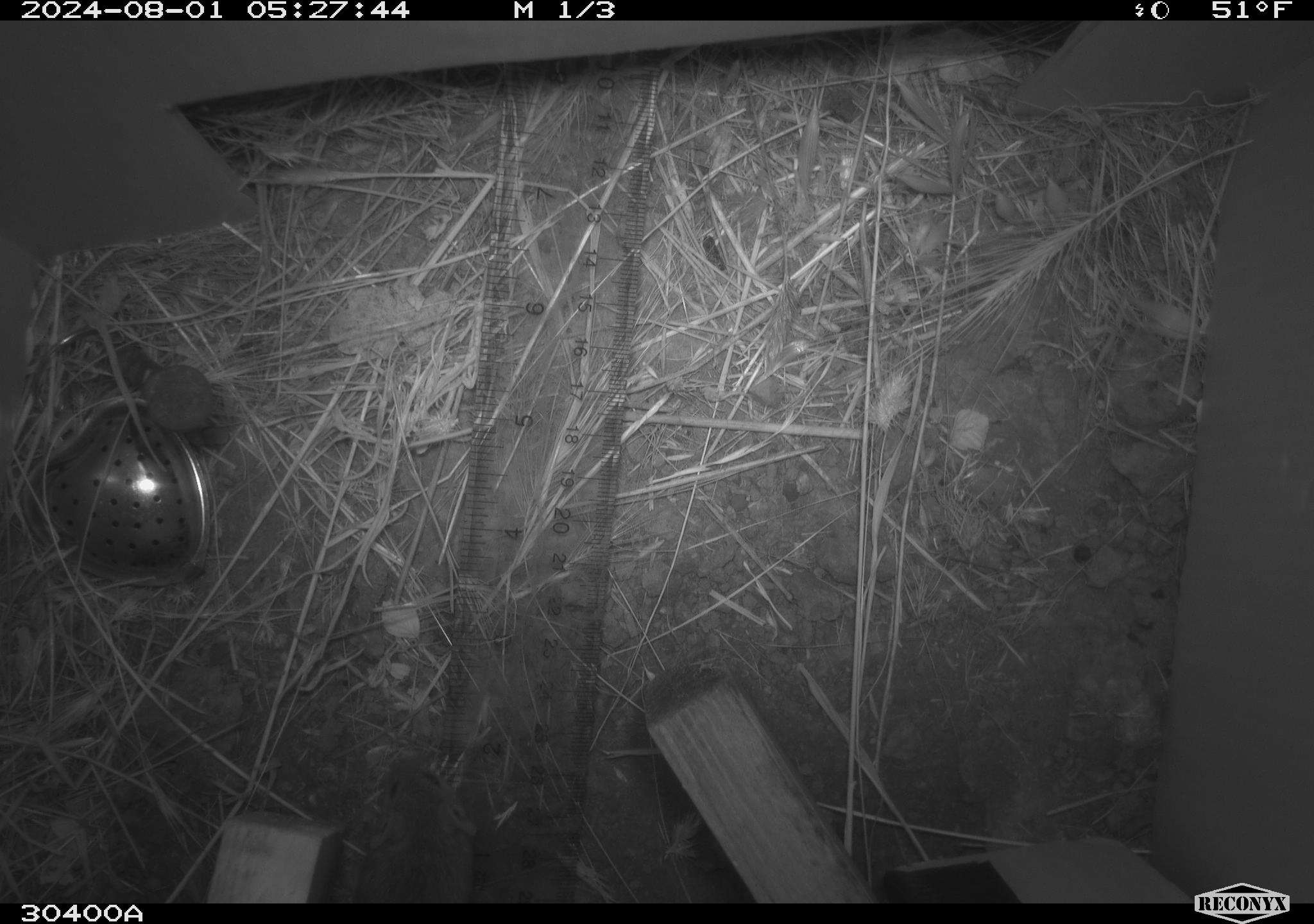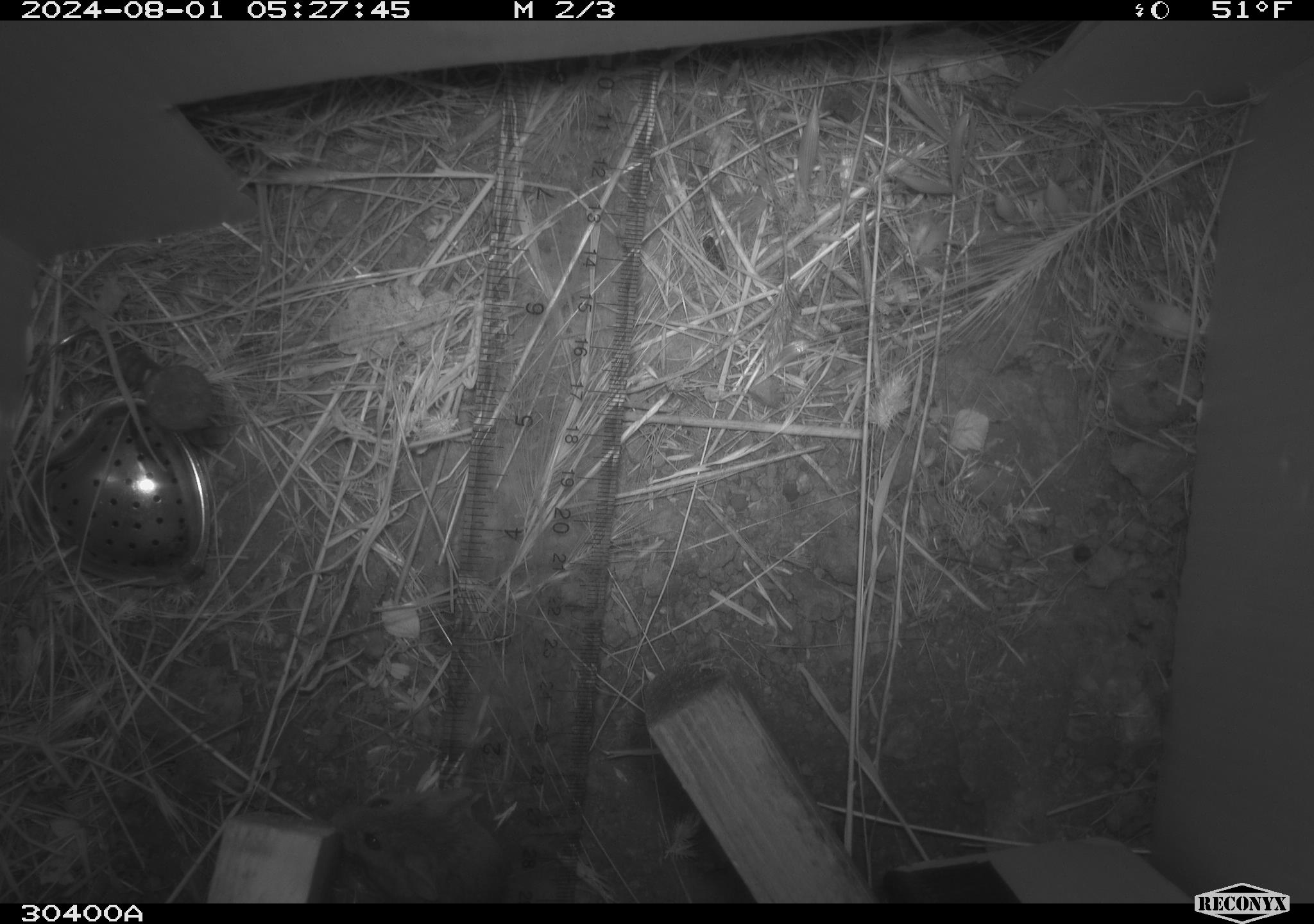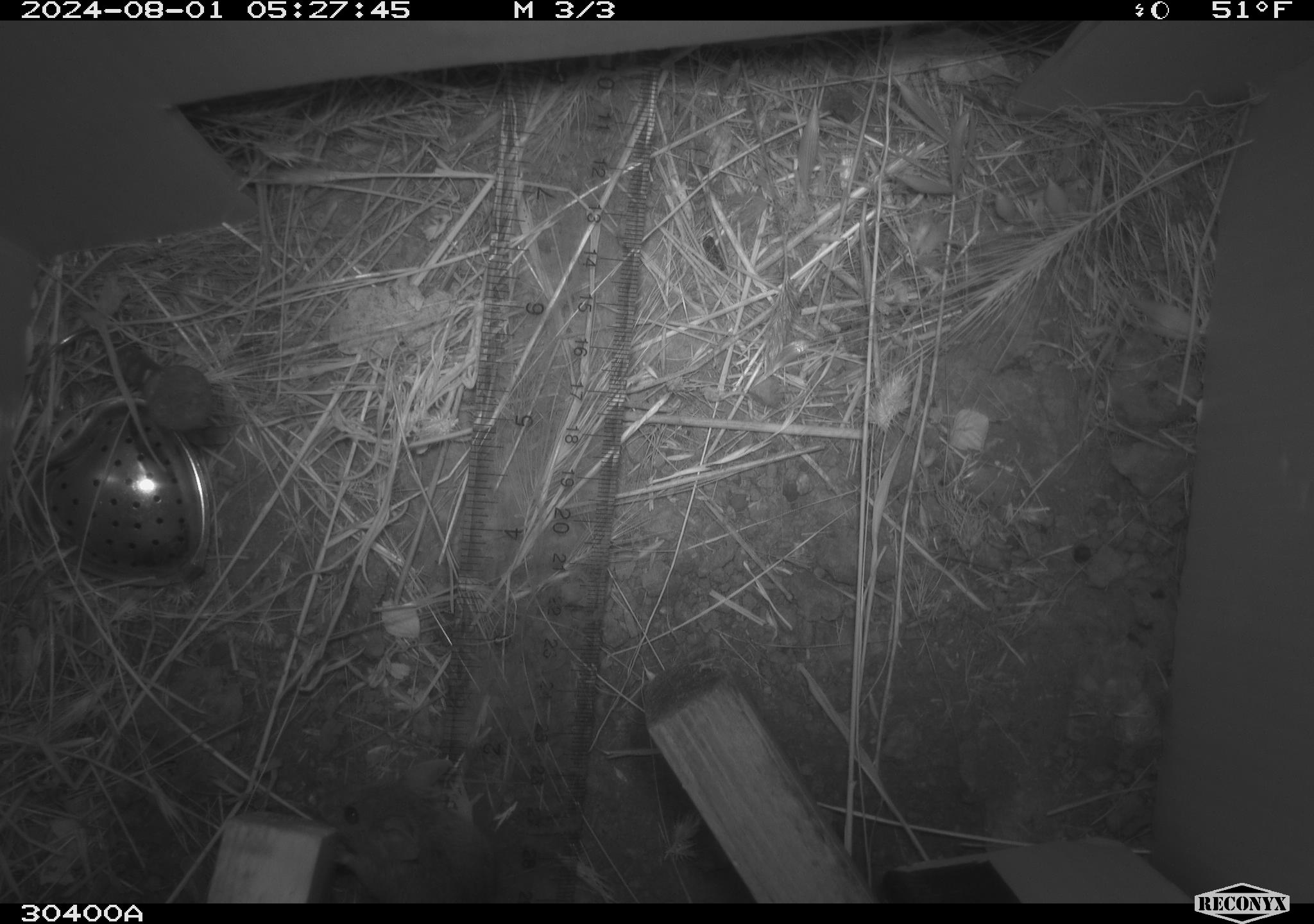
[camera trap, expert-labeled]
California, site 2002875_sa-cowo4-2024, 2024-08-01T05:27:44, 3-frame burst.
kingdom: Animalia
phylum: Chordata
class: Mammalia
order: Rodentia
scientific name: Rodentia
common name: mouse species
Mouse species (Rodentia).